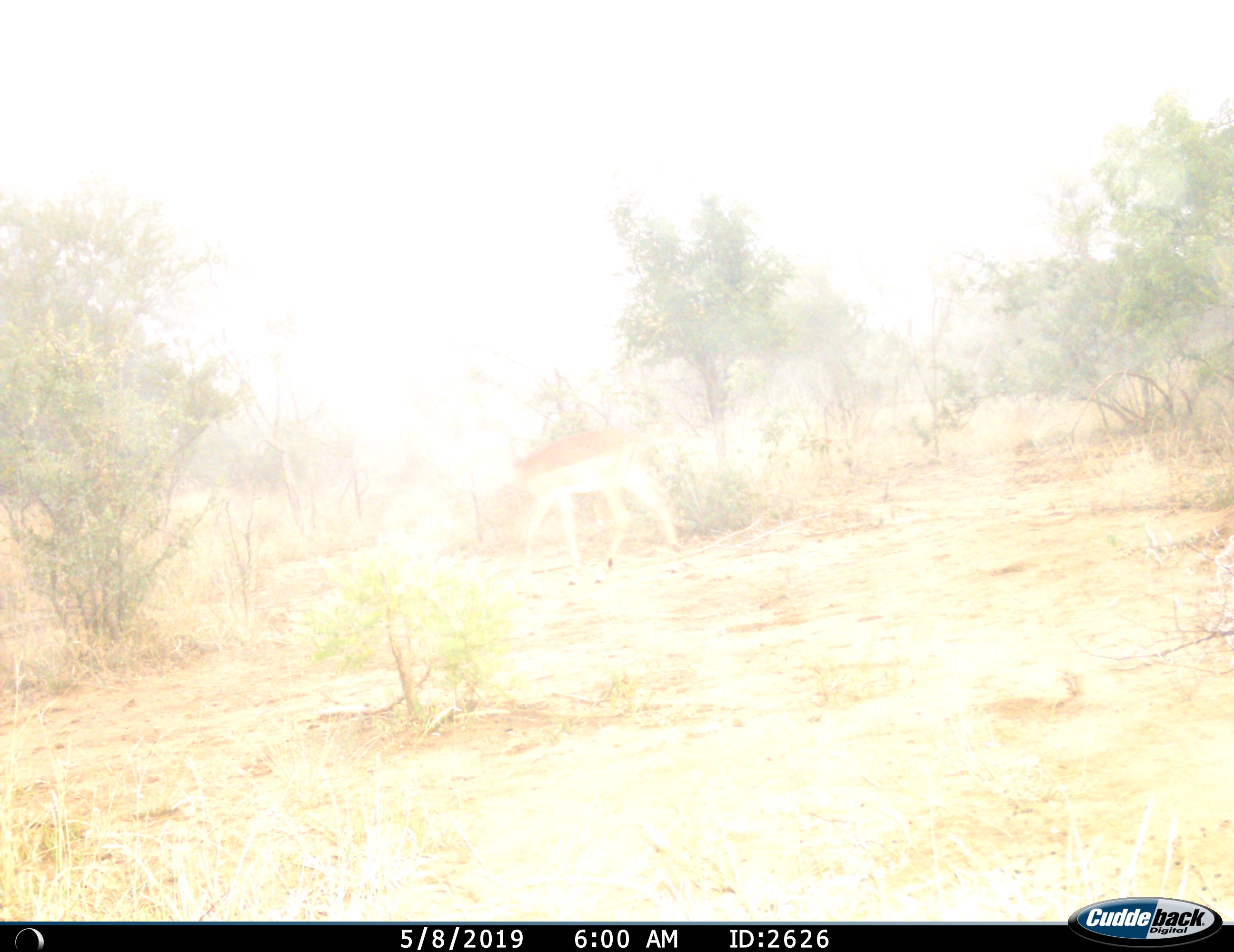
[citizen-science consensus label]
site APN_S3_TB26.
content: unidentified animal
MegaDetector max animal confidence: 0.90